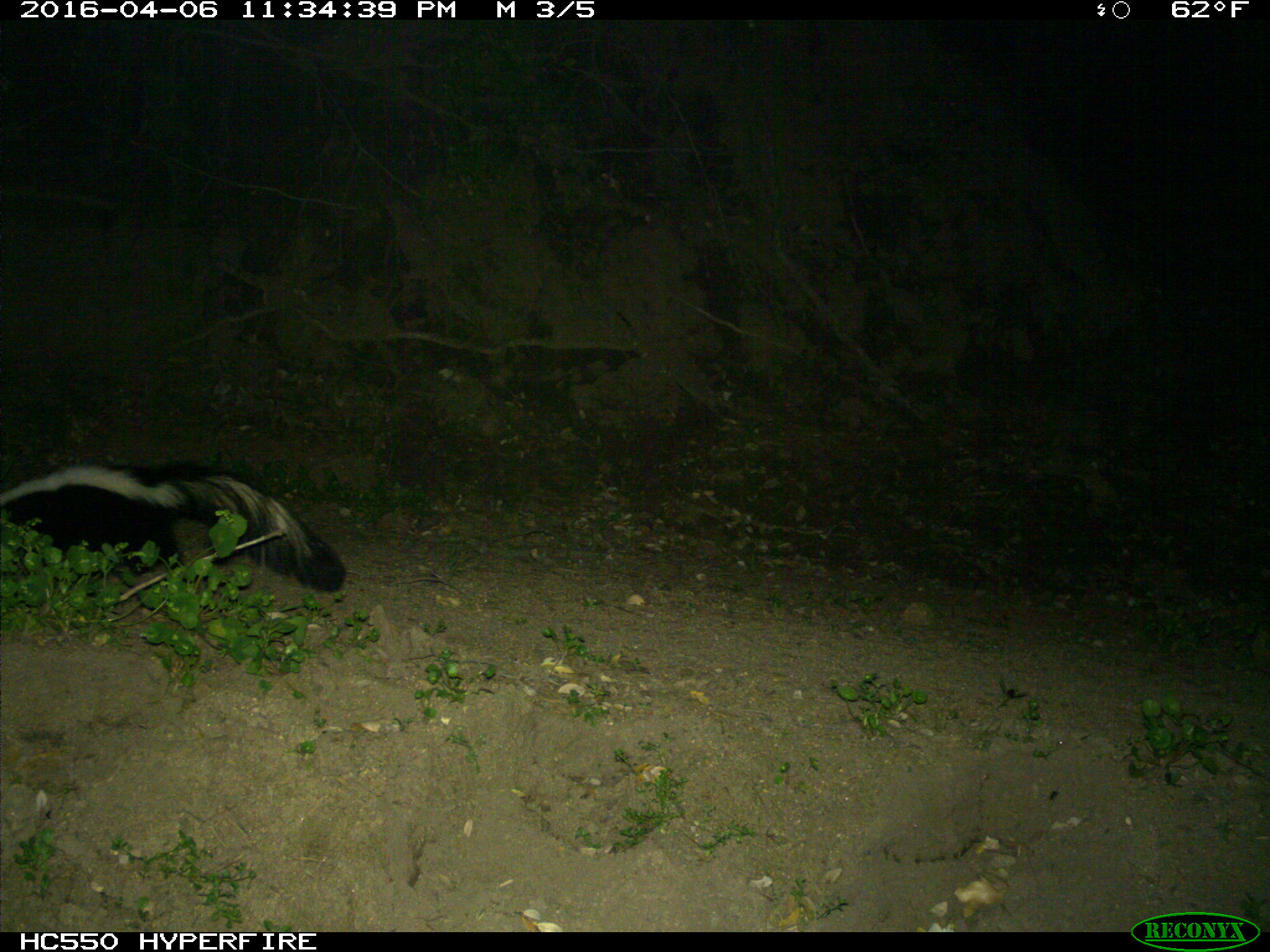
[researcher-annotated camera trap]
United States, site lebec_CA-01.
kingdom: Animalia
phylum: Chordata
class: Mammalia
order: Carnivora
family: Mephitidae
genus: Mephitis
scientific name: Mephitis mephitis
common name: striped skunk